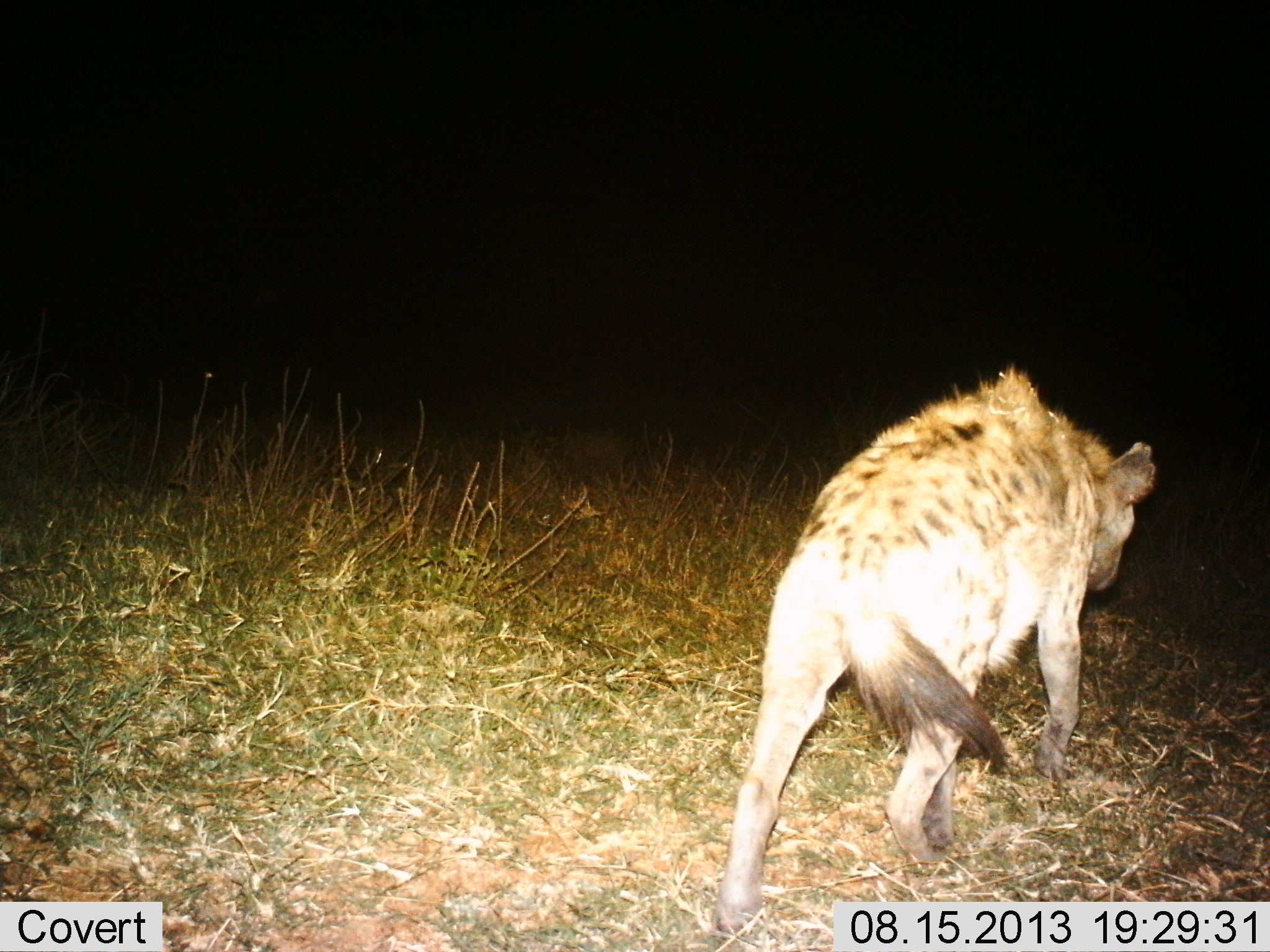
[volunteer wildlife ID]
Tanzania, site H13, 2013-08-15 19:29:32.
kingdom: Animalia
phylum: Chordata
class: Mammalia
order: Carnivora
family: Hyaenidae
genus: Crocuta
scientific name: Crocuta crocuta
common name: spotted hyena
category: hyenaspotted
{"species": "hyenaspotted (spotted hyena) (Crocuta crocuta)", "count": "1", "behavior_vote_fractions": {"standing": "9%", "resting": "0%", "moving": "91%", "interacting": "0%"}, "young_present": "0%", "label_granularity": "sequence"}